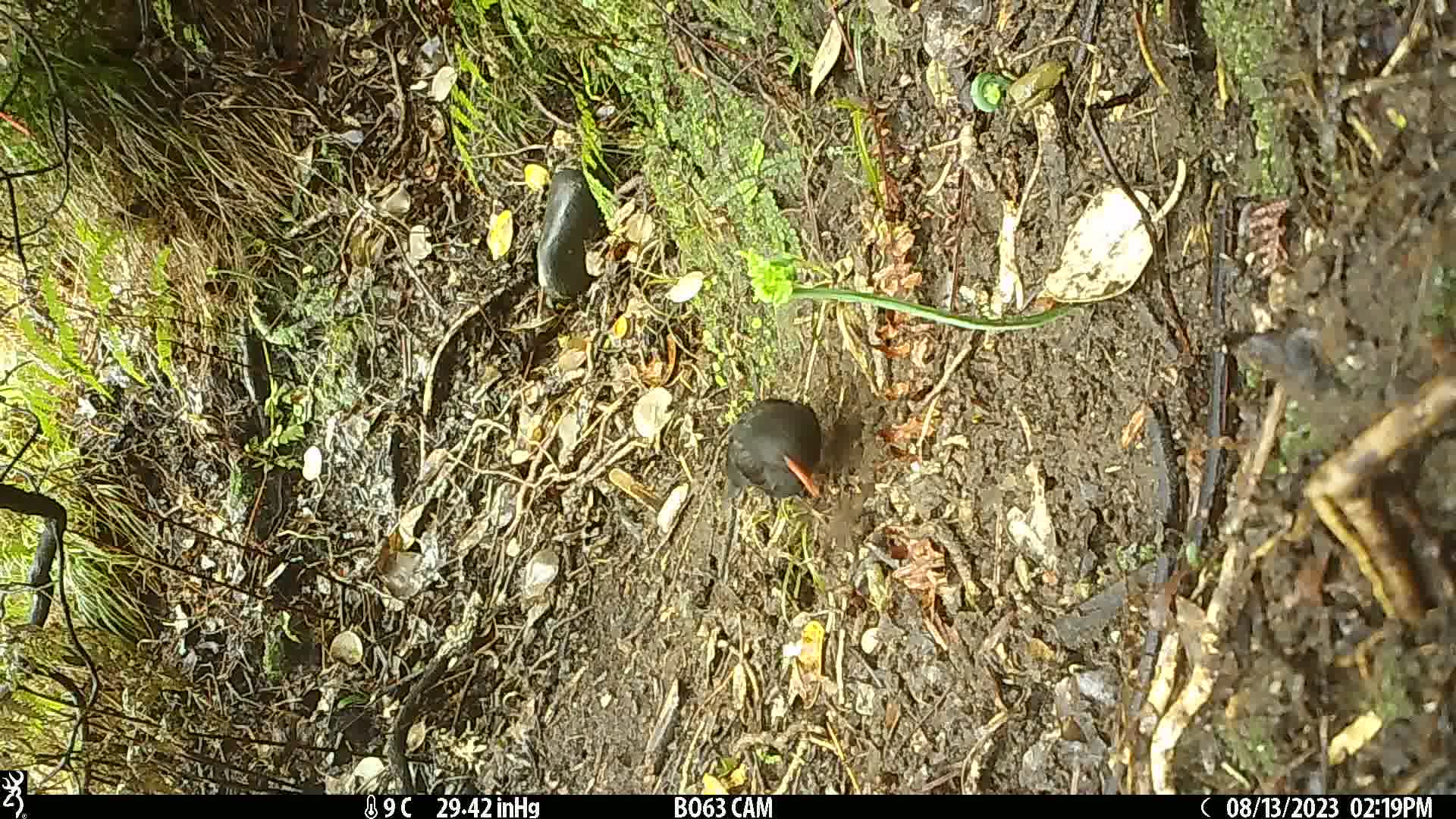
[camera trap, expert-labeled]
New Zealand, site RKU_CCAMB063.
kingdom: Animalia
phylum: Chordata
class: Aves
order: Passeriformes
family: Turdidae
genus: Turdus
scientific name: Turdus merula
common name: eurasian blackbird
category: blackbird